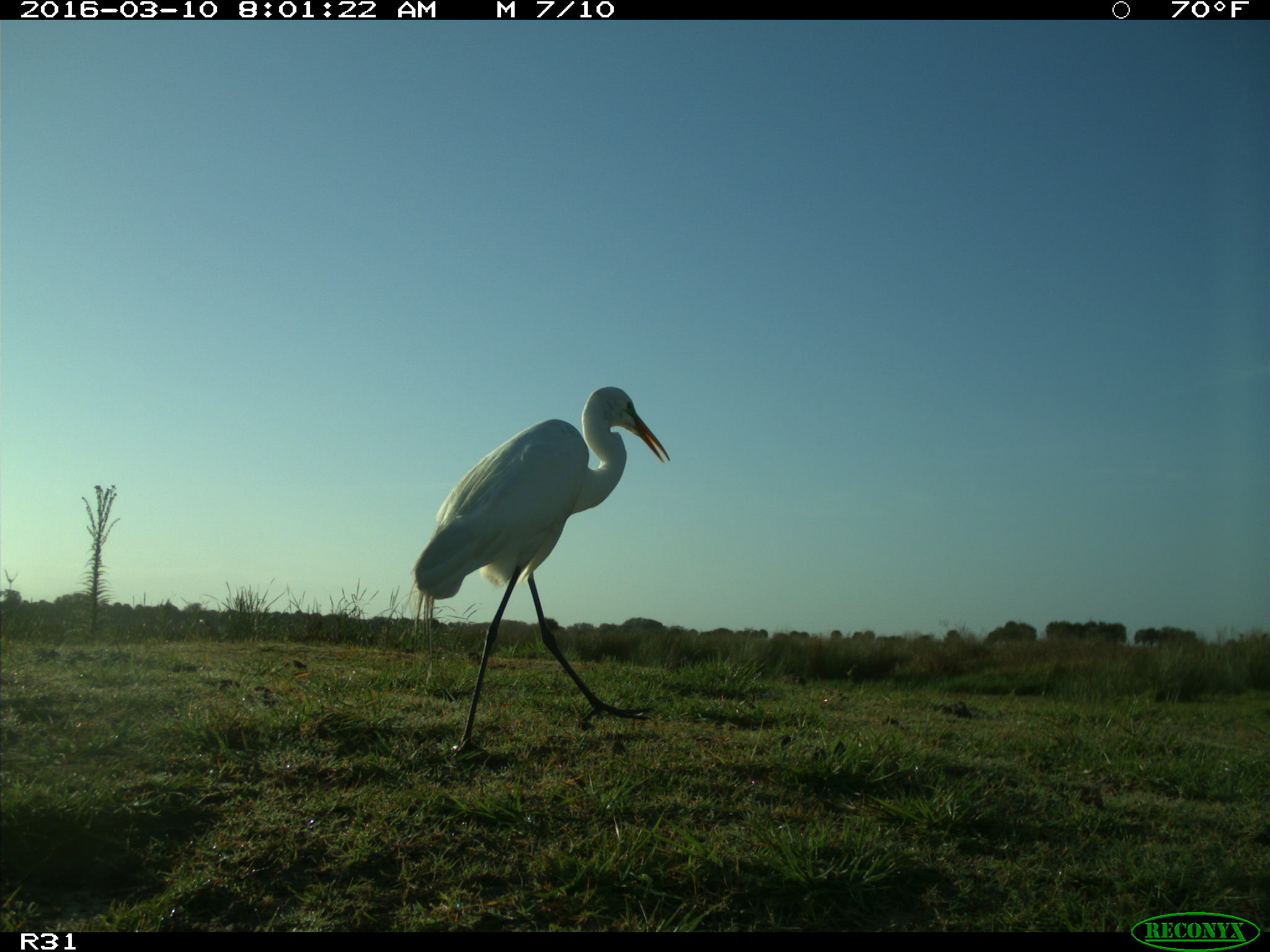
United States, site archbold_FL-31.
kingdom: Animalia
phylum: Chordata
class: Aves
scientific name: Aves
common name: birds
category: unidentified bird